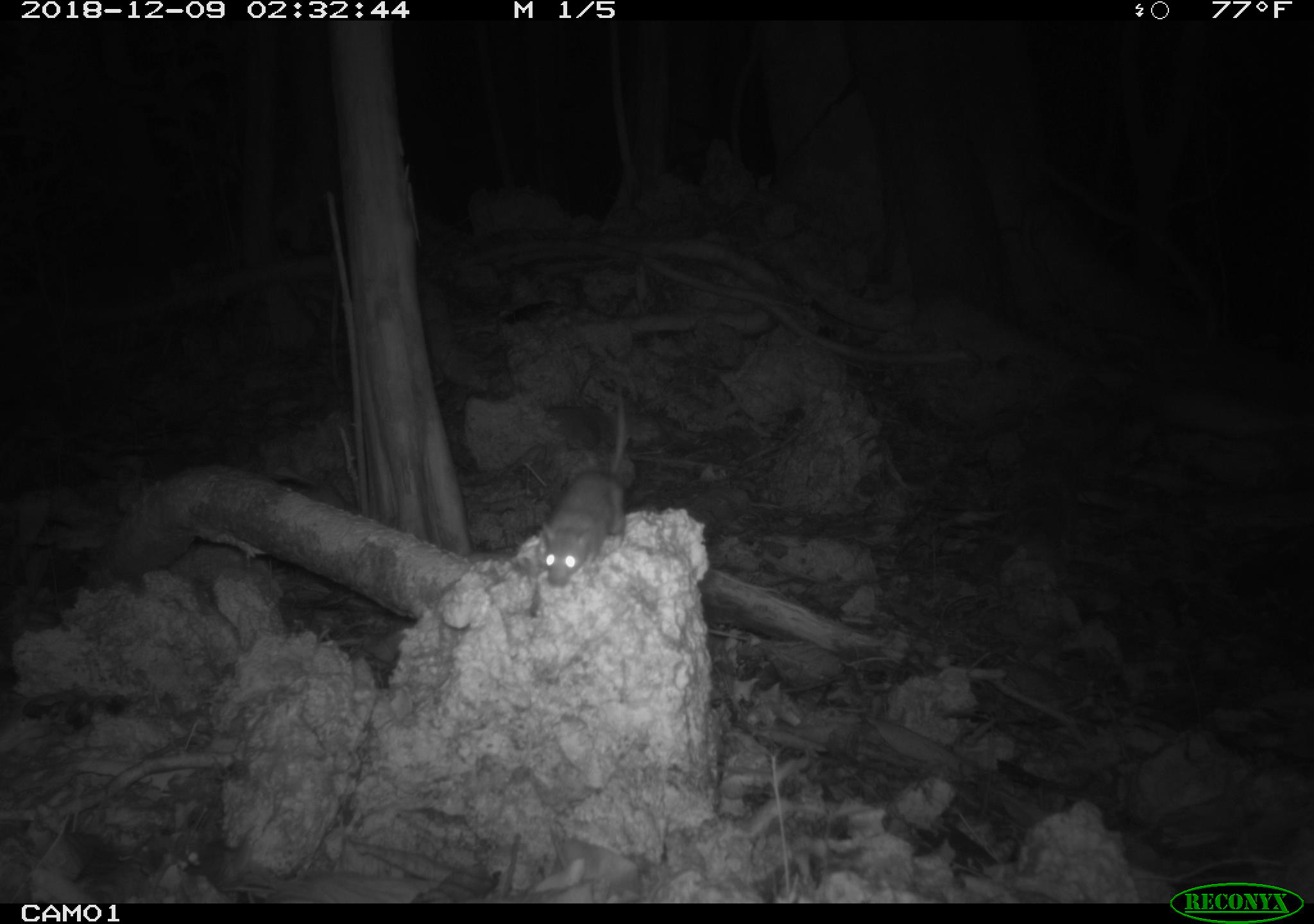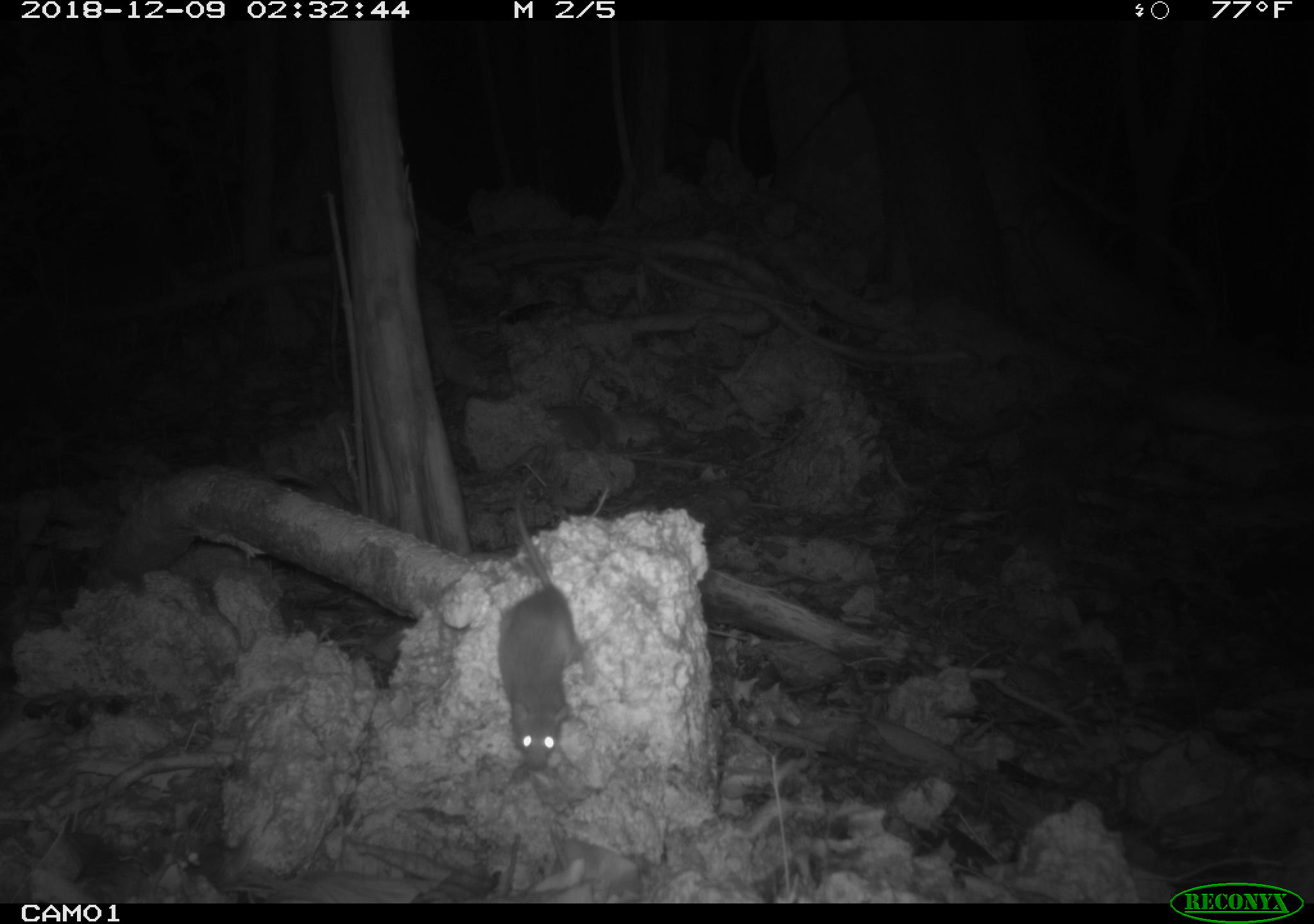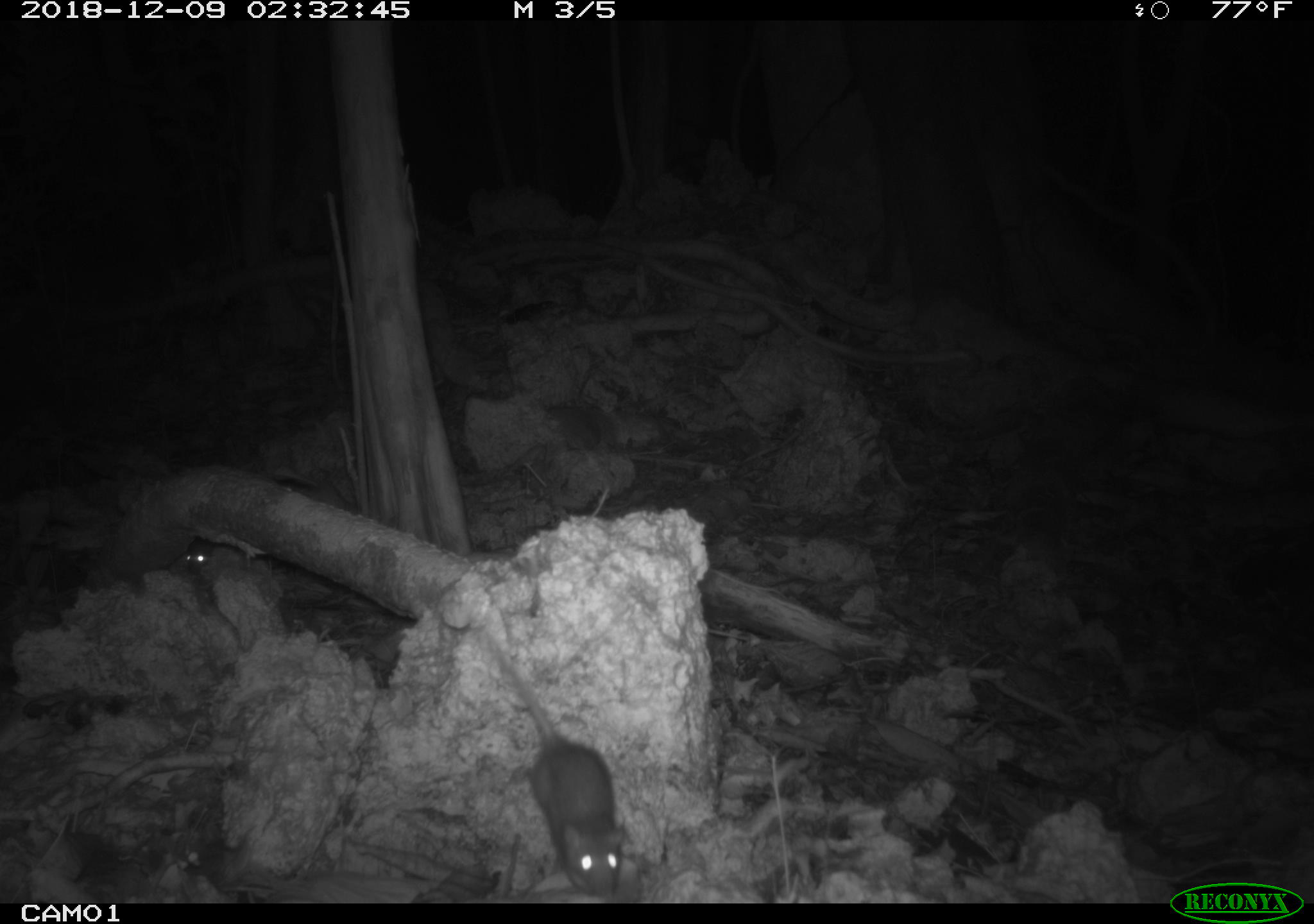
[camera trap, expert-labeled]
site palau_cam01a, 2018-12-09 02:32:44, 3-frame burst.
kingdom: Animalia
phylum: Chordata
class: Mammalia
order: Rodentia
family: Muridae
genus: Rattus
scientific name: Rattus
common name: rat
Rat (Rattus).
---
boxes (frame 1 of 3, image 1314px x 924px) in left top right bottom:
rat: 531 389 631 597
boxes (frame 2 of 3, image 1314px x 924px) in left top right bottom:
rat: 491 495 583 778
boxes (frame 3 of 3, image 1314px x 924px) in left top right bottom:
rat: 472 620 629 900; 173 523 228 581